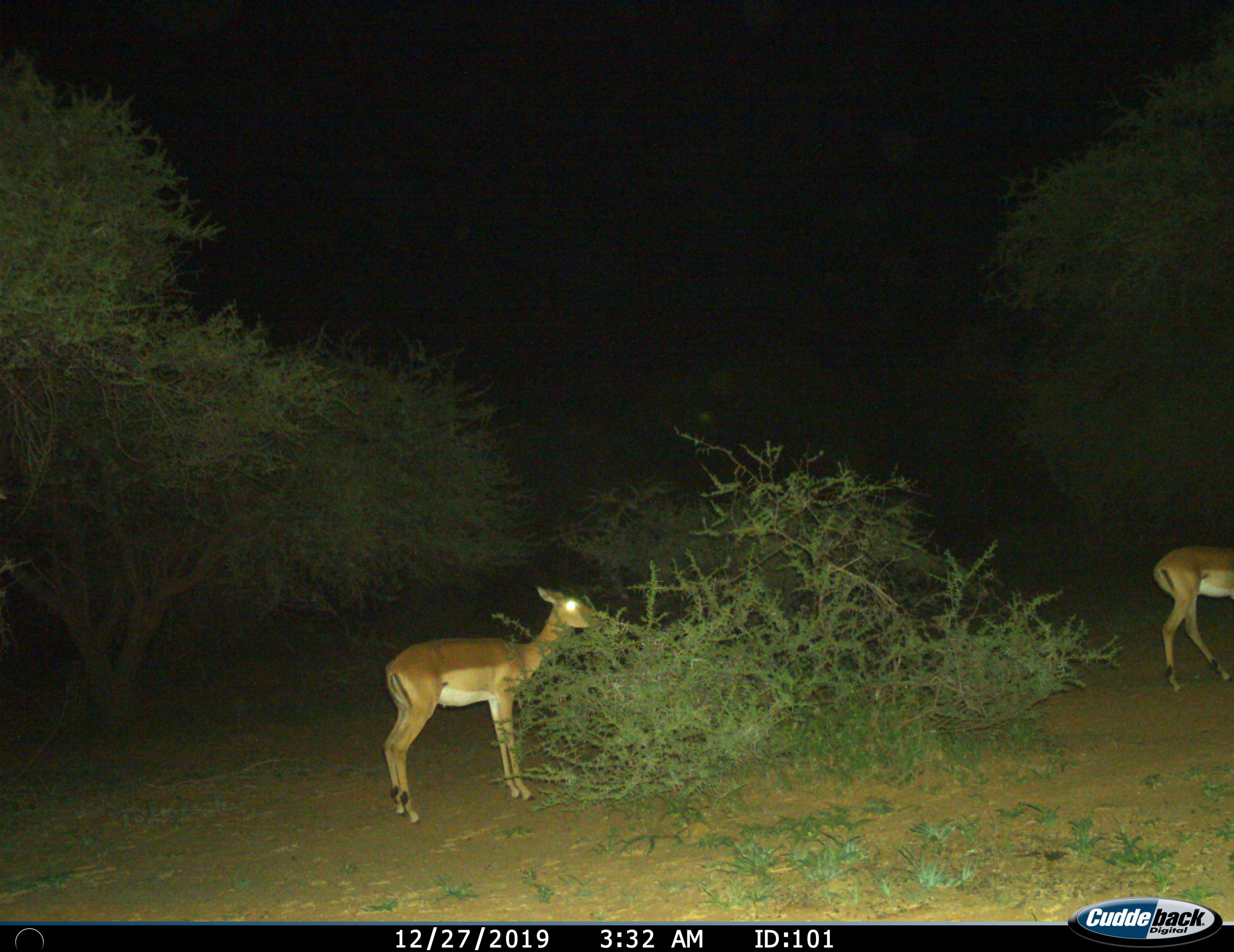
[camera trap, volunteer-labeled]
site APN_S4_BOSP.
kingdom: Animalia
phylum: Chordata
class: Mammalia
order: Artiodactyla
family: Bovidae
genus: Aepyceros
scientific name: Aepyceros melampus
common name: impala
Impala (Aepyceros melampus), count 2. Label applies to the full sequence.